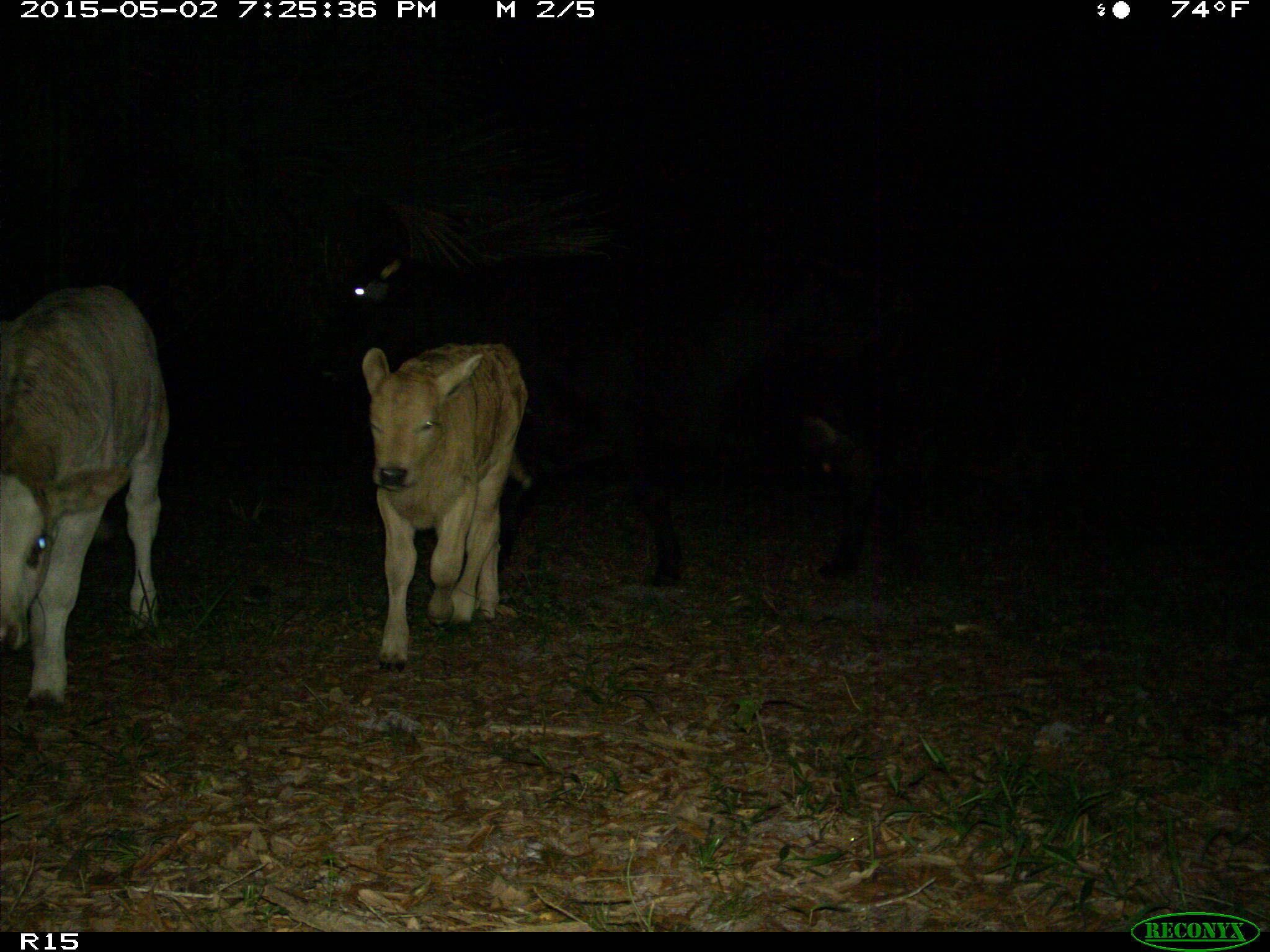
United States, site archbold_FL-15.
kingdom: Animalia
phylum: Chordata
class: Mammalia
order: Artiodactyla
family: Bovidae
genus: Bos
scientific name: Bos taurus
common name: domestic cow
Bos taurus (domestic cow).